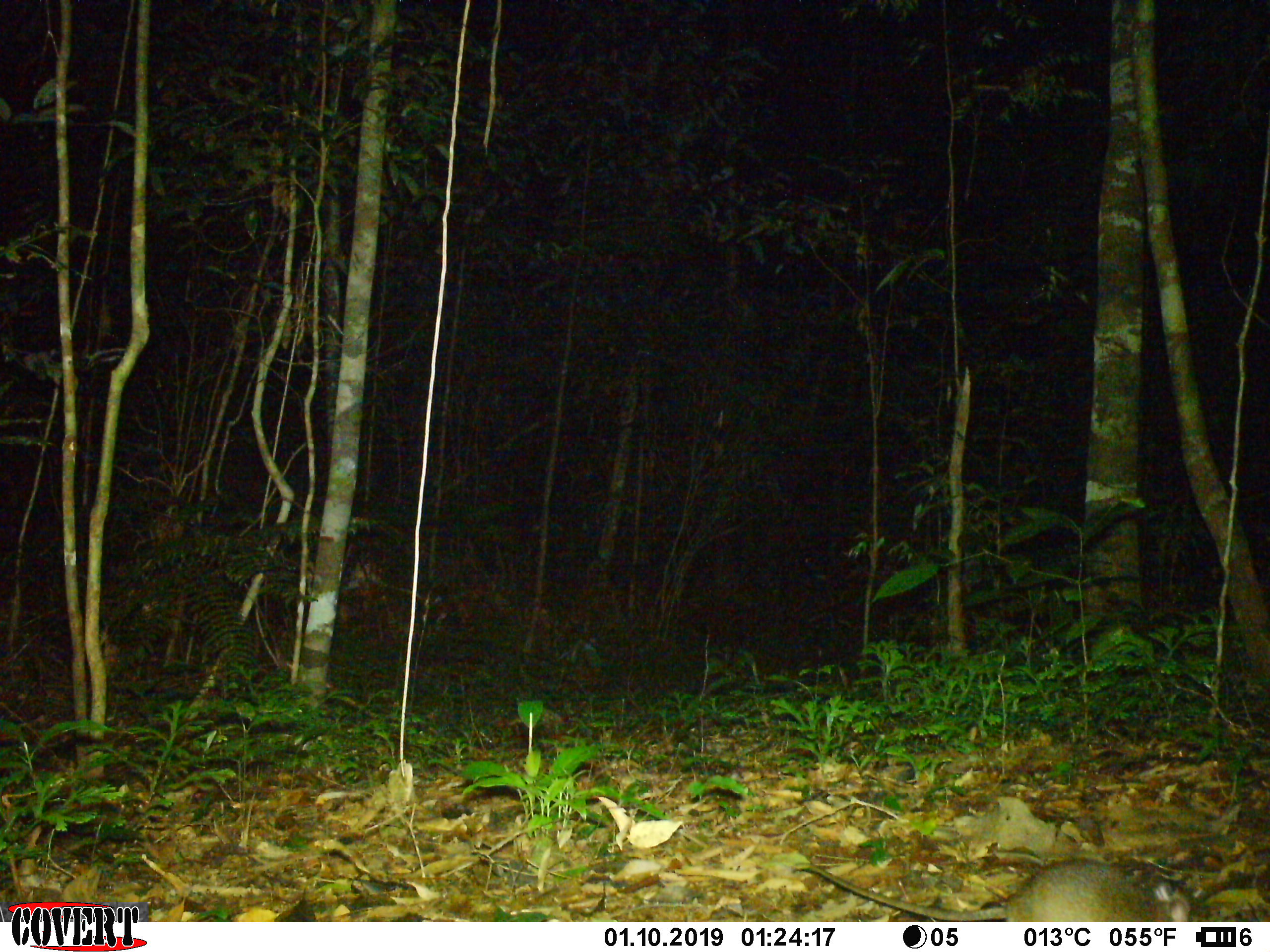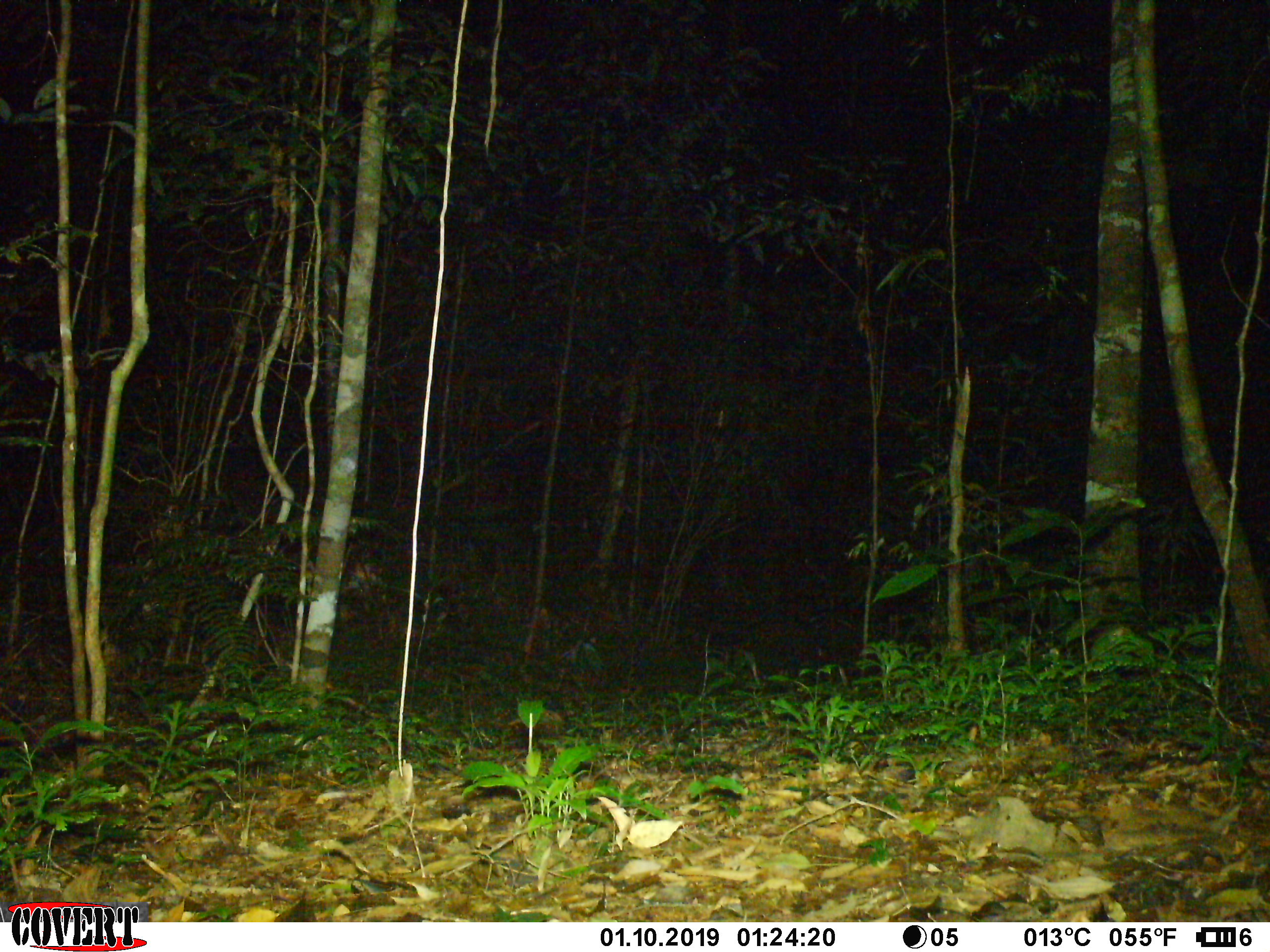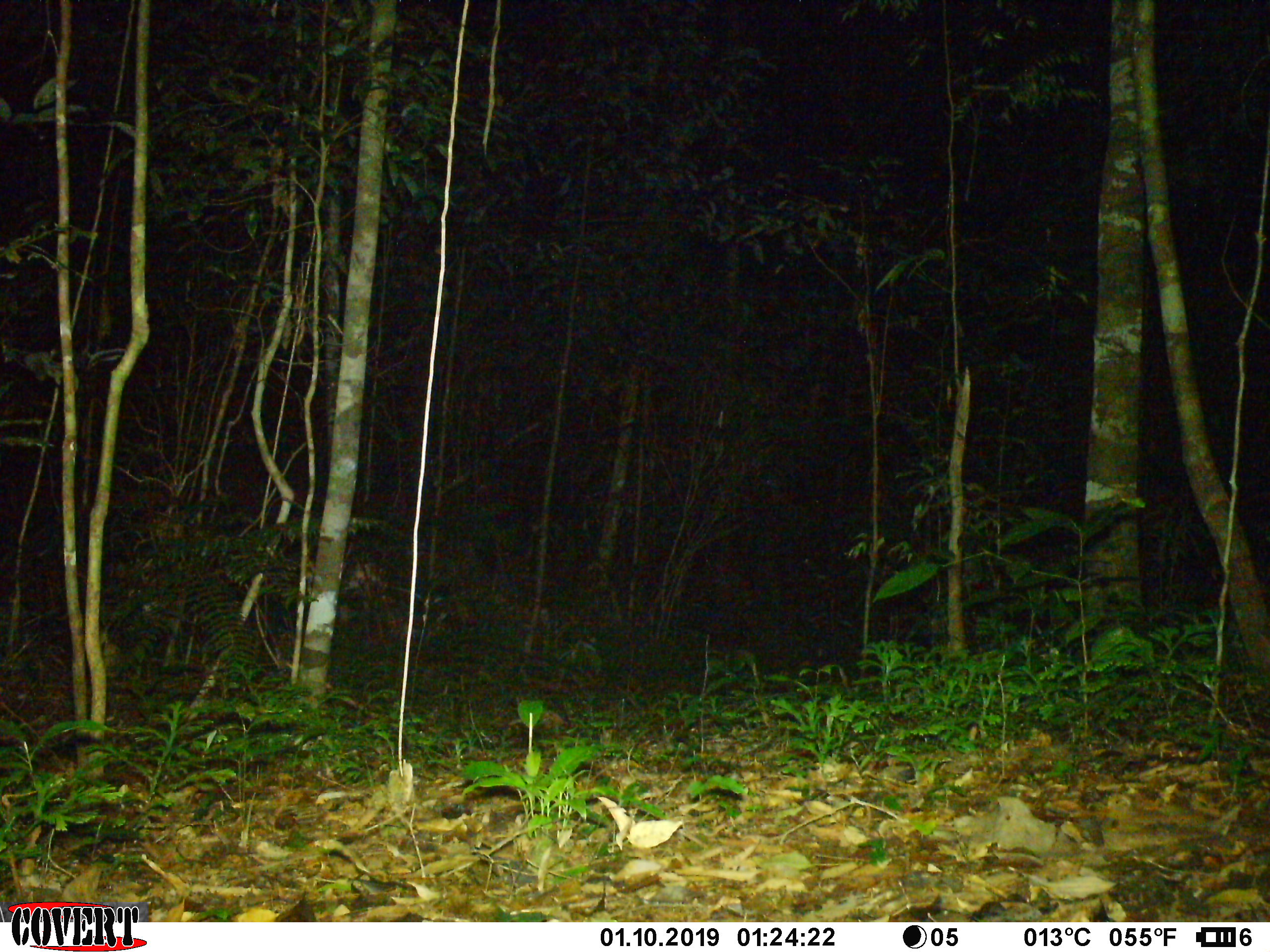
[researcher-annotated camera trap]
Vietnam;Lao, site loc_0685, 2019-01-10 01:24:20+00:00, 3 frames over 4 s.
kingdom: Animalia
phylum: Chordata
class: Mammalia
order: Rodentia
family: Muridae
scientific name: Muridae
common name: old-world mice and rats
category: unidentified murid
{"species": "unidentified murid (old-world mice and rats) (Muridae)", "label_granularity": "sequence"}